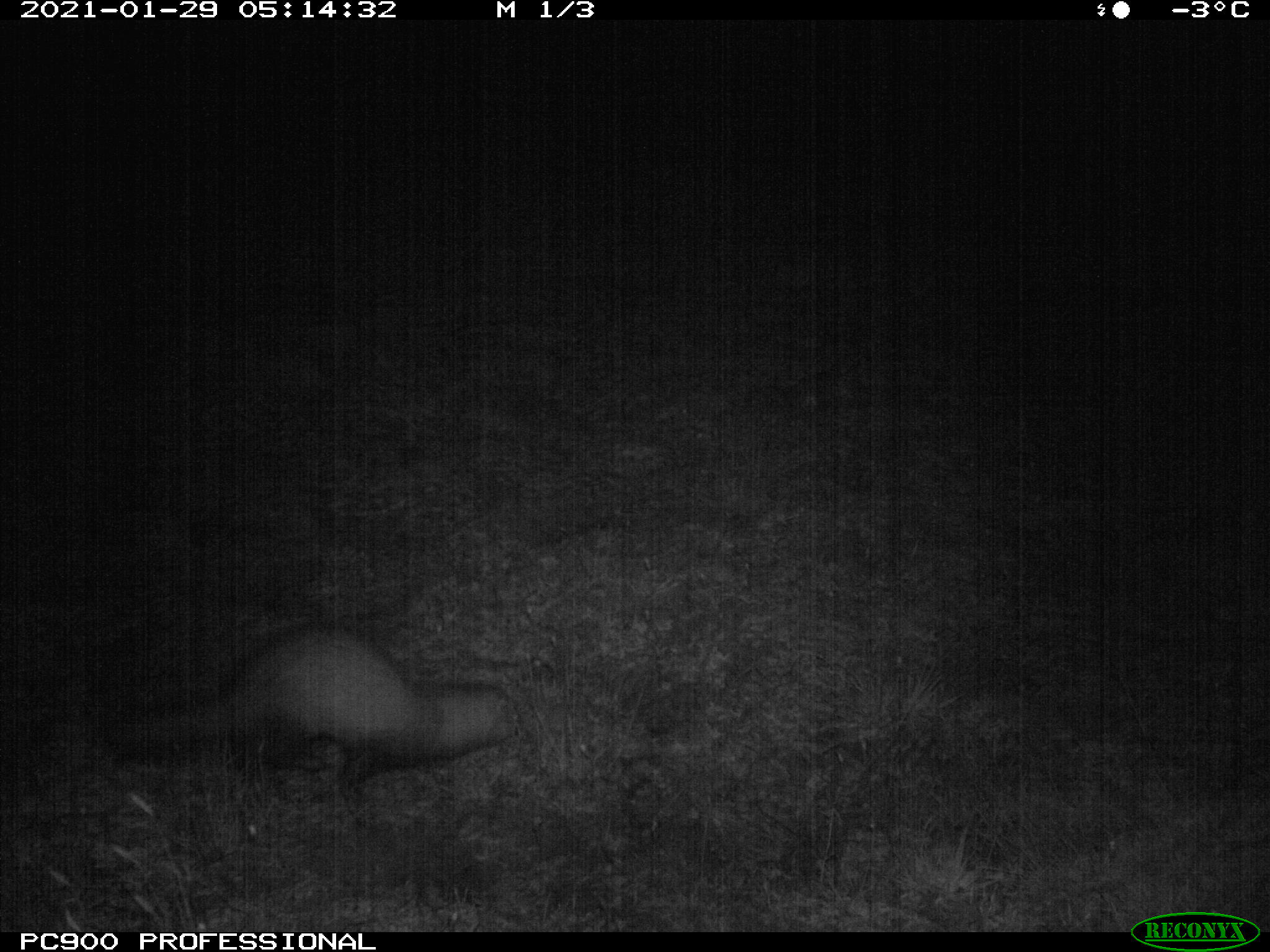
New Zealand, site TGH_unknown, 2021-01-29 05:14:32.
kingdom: Animalia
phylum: Chordata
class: Mammalia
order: Carnivora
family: Mustelidae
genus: Mustela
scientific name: Mustela furo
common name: ferret